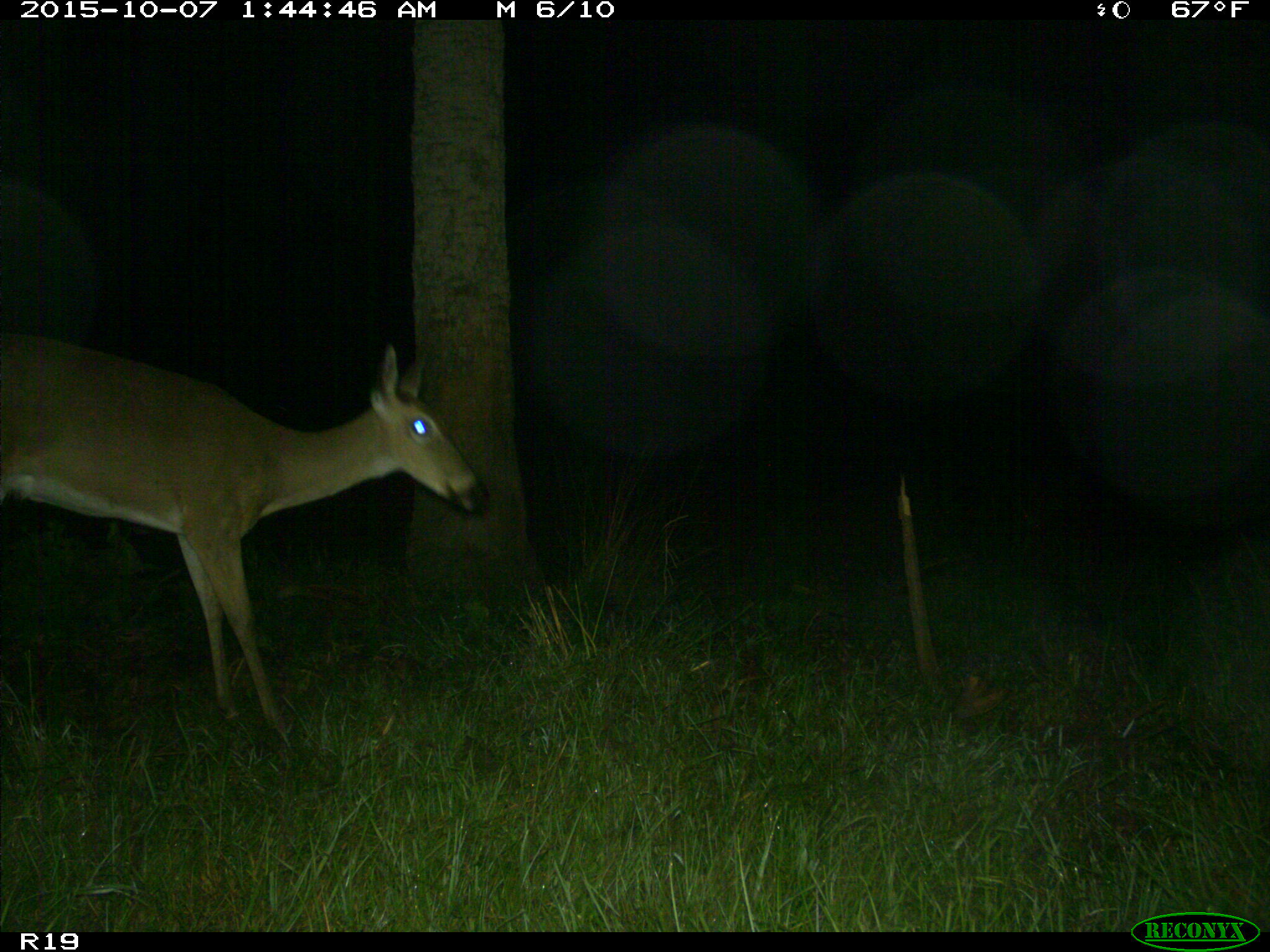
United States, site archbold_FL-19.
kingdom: Animalia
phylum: Chordata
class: Mammalia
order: Artiodactyla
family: Cervidae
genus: Odocoileus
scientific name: Odocoileus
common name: deer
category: unidentified deer